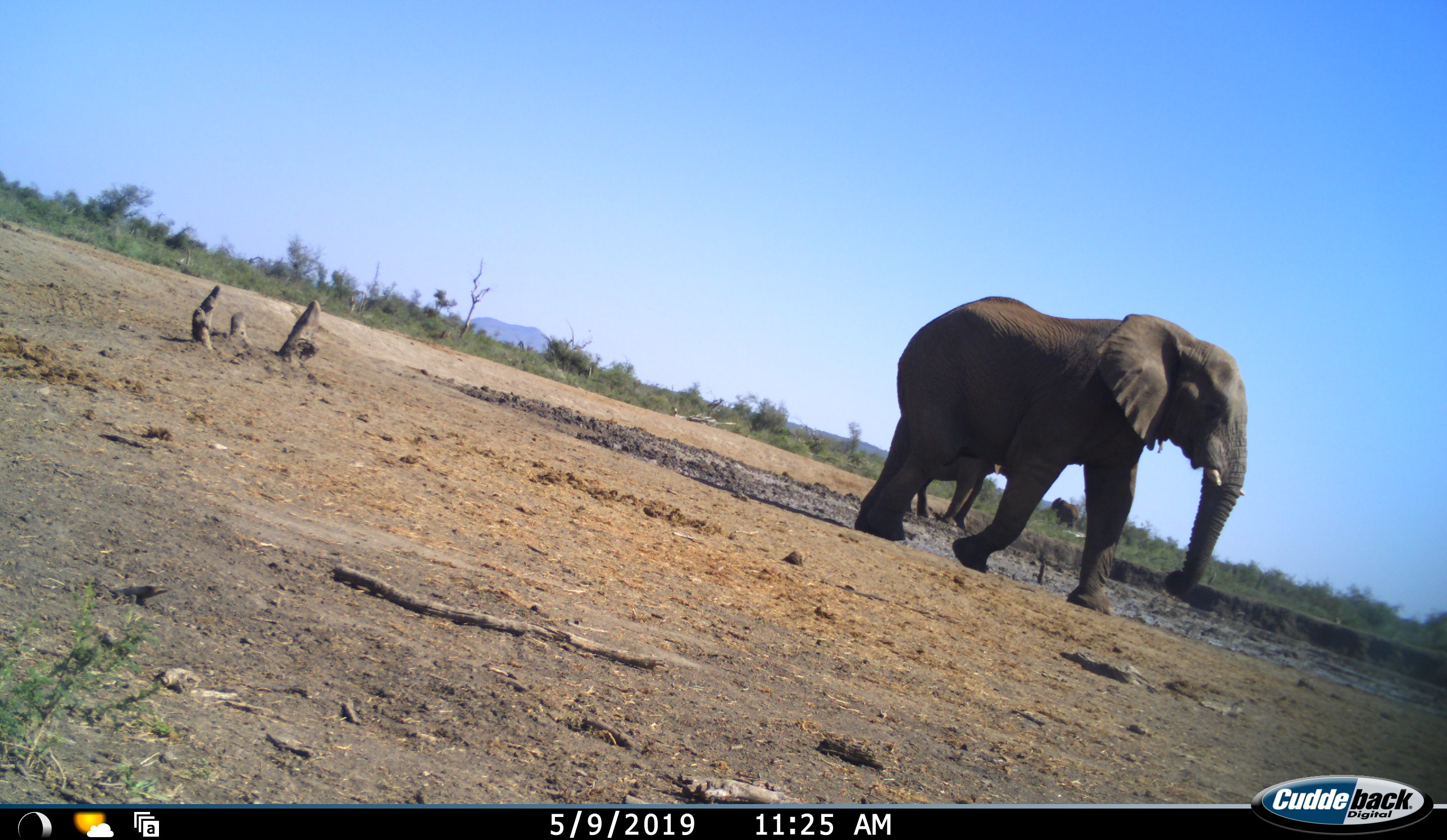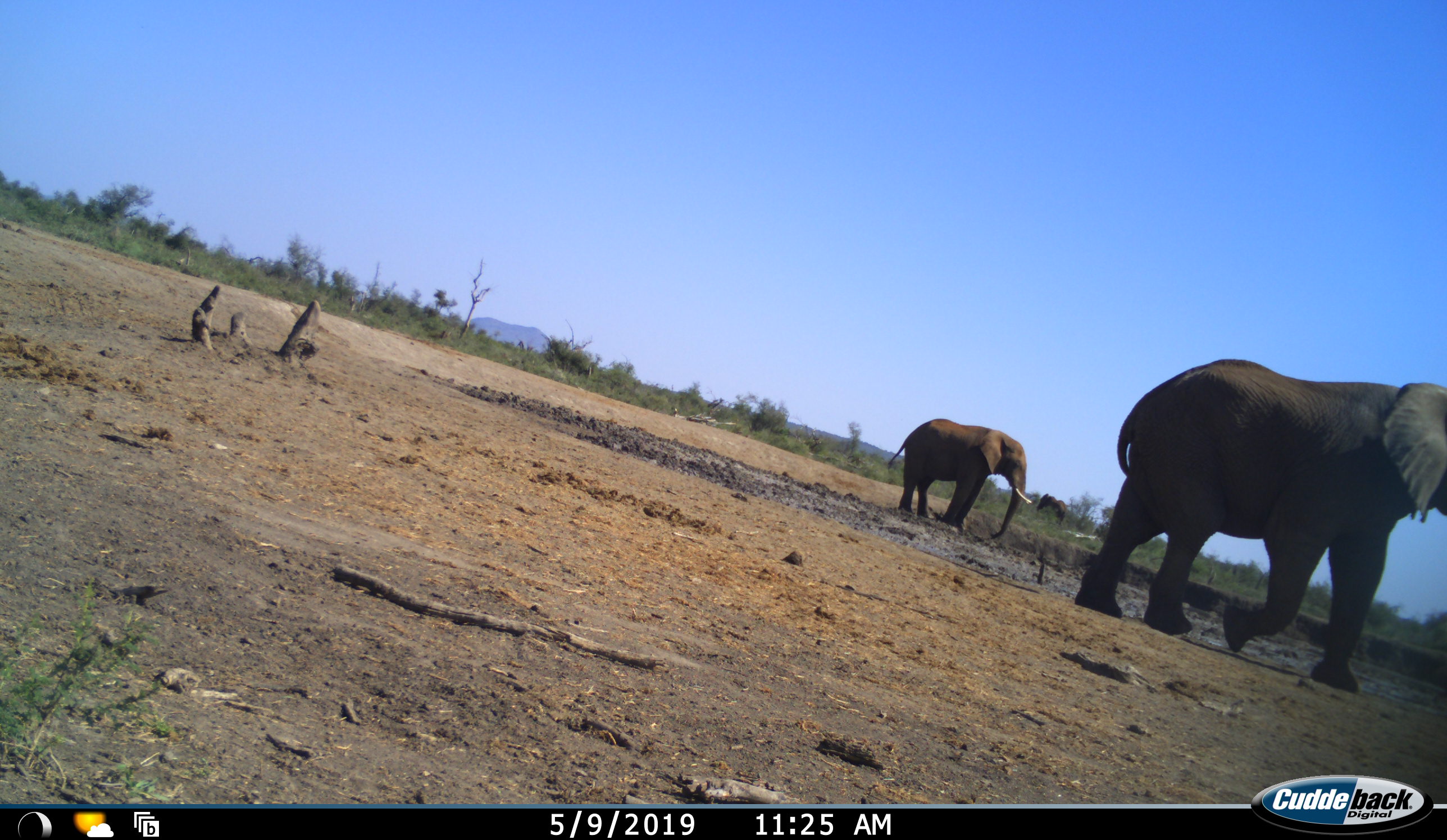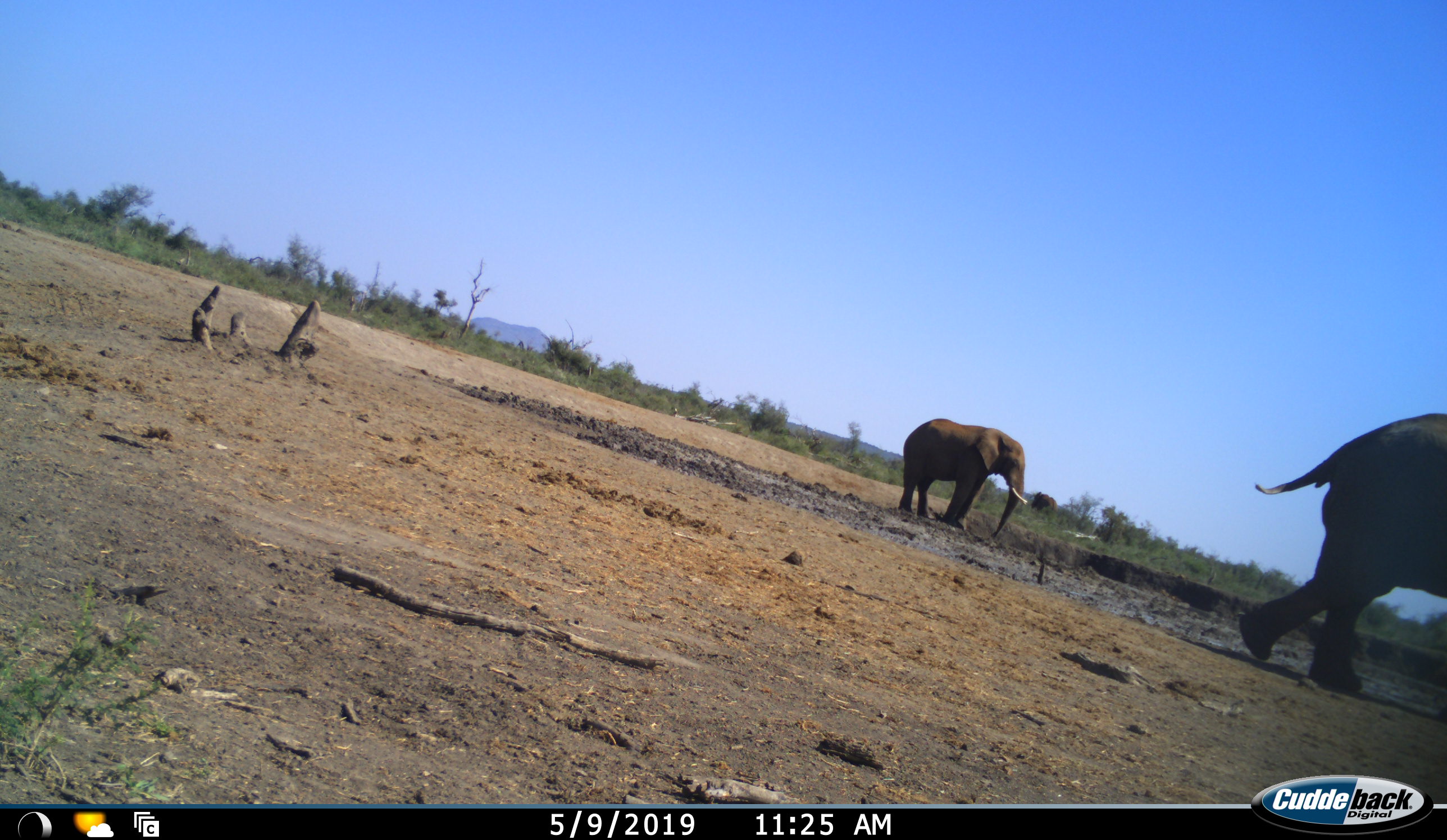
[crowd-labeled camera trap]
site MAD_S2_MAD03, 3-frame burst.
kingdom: Animalia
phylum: Chordata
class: Mammalia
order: Proboscidea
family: Elephantidae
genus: Loxodonta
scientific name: Loxodonta africana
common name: african bush elephant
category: elephant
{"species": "elephant (african bush elephant) (Loxodonta africana)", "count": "3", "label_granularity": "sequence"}